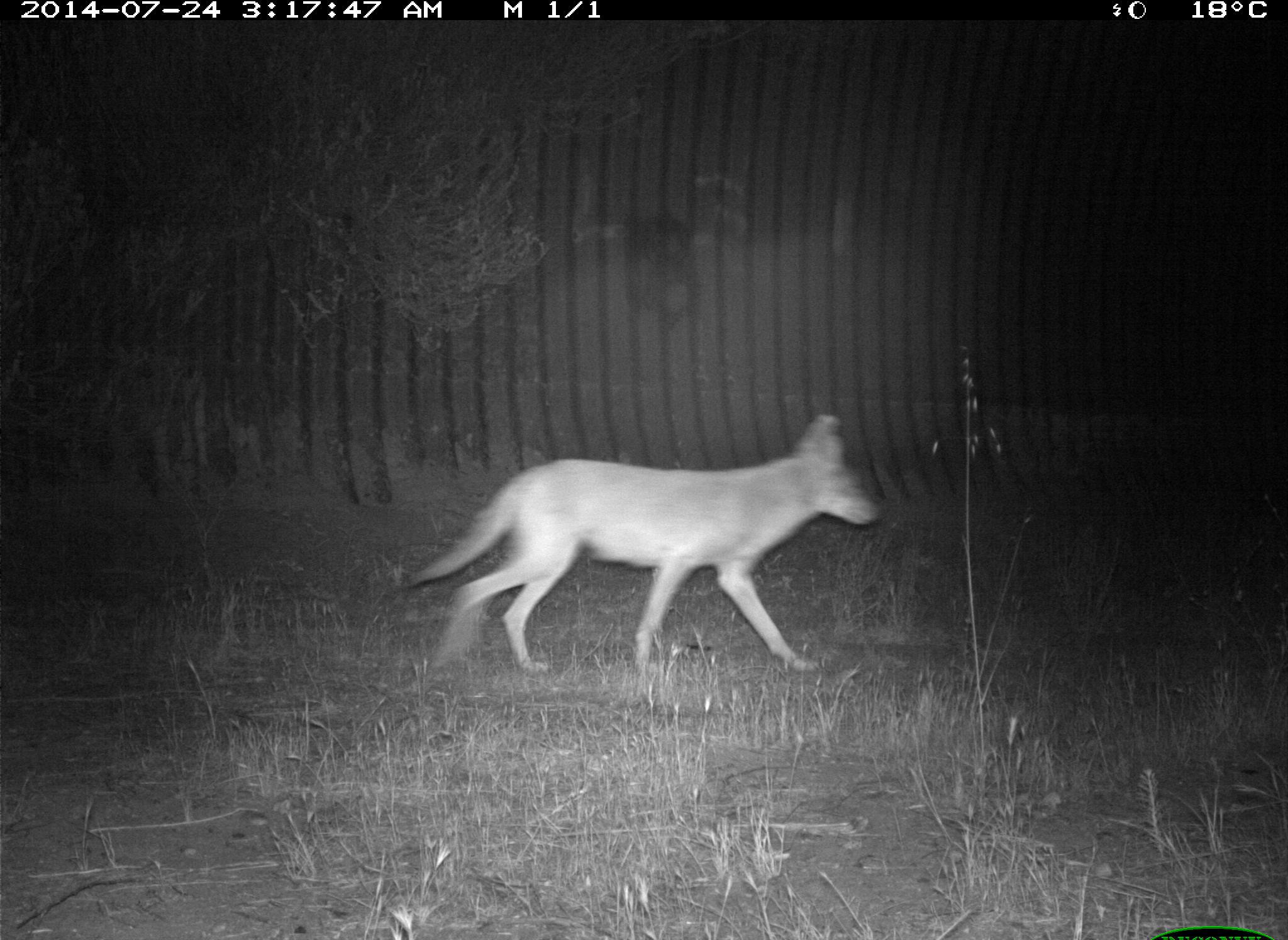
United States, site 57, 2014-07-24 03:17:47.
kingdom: Animalia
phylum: Chordata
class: Mammalia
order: Carnivora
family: Canidae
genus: Canis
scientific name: Canis latrans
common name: coyote